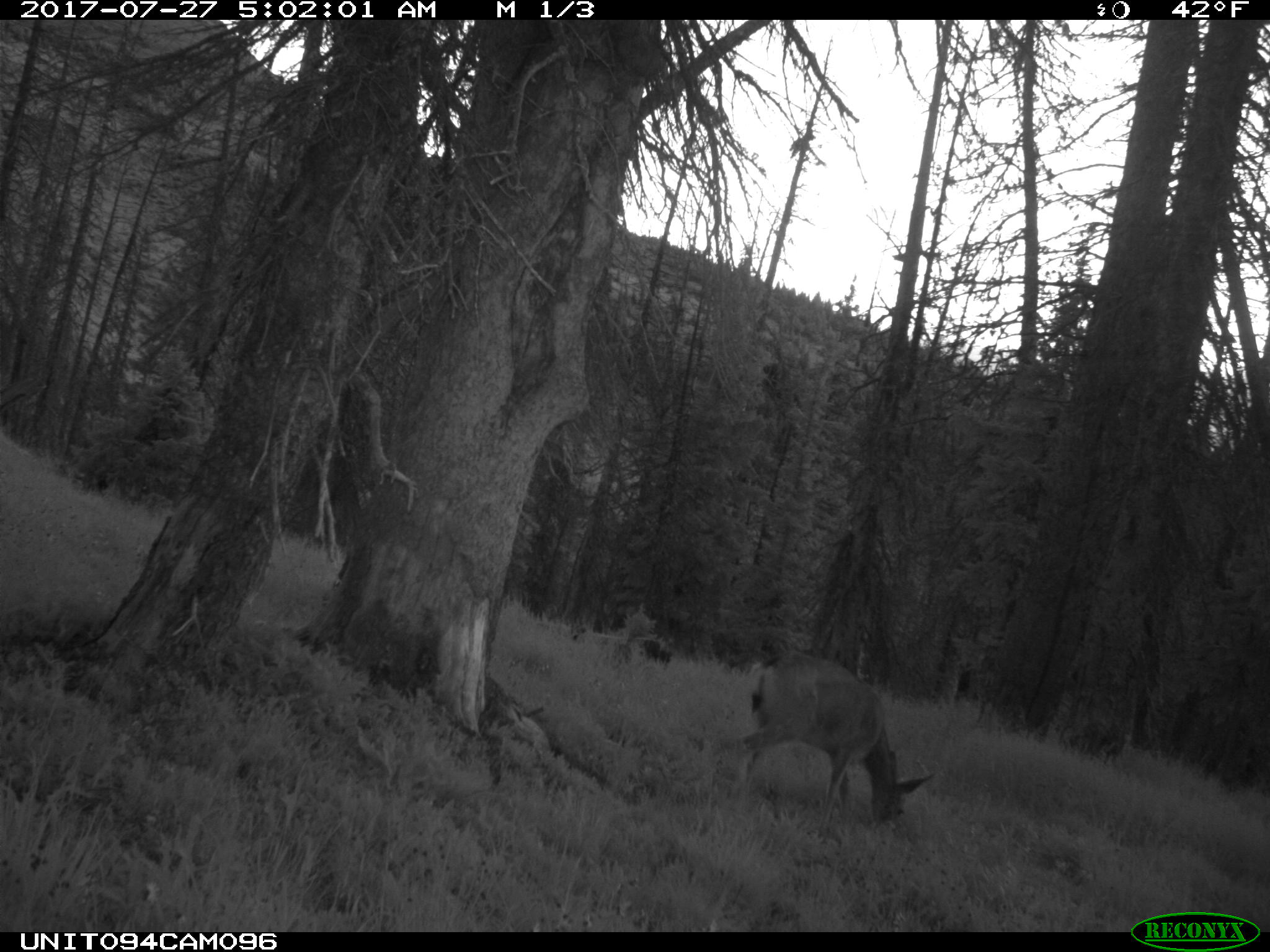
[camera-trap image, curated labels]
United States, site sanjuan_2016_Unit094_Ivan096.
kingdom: Animalia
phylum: Chordata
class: Mammalia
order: Artiodactyla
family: Cervidae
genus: Odocoileus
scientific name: Odocoileus hemionus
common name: mule deer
Odocoileus hemionus (mule deer).